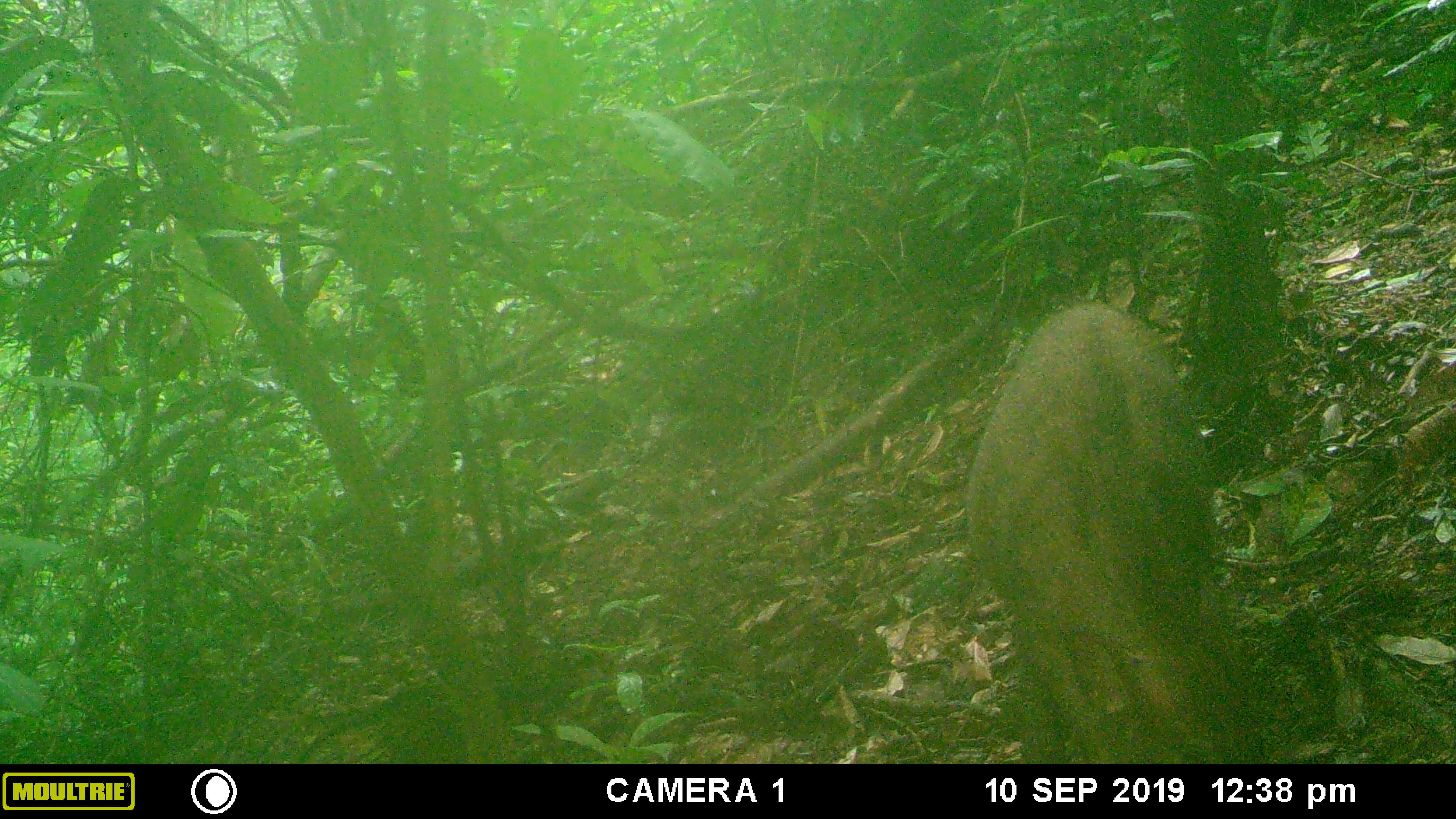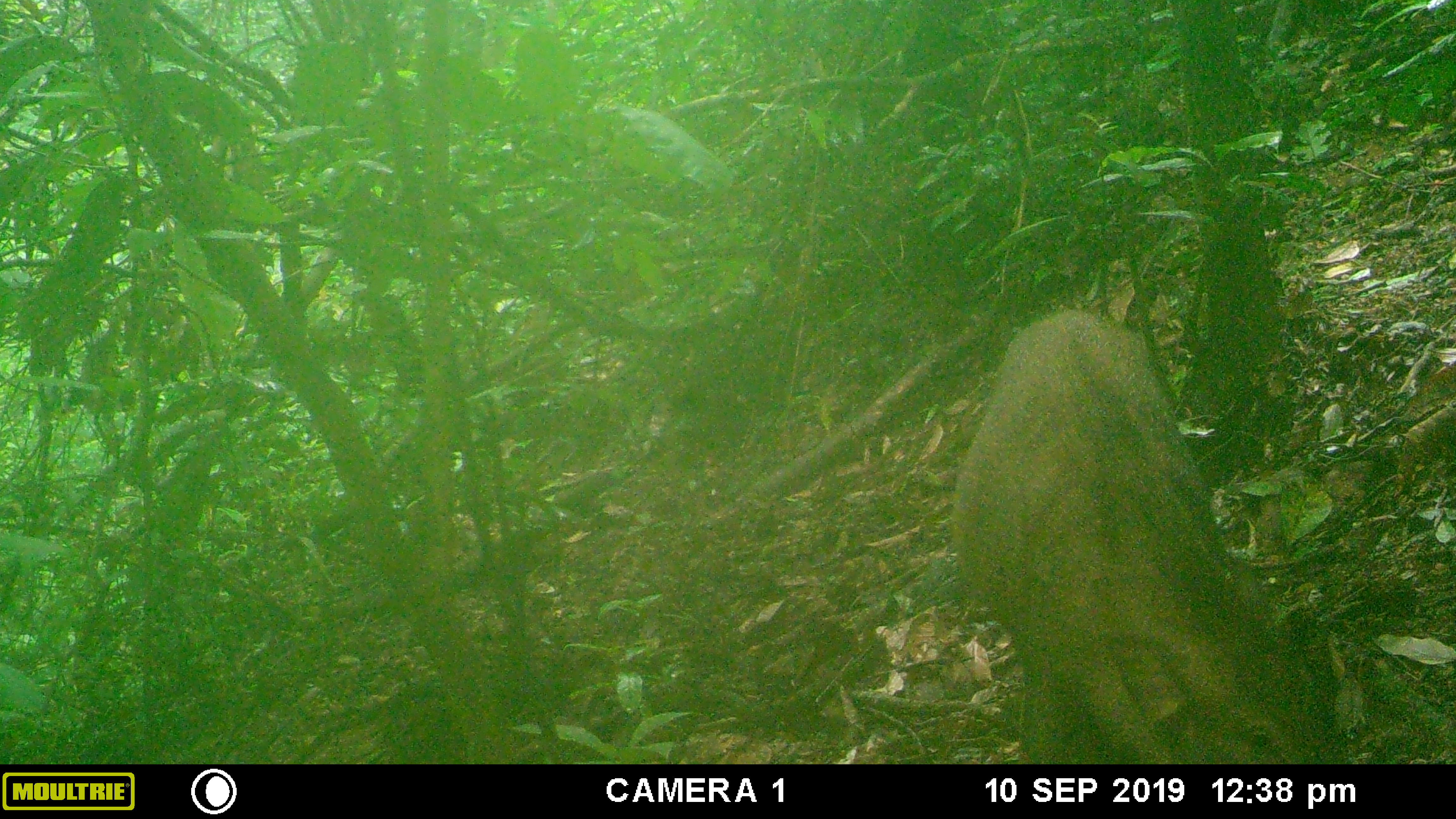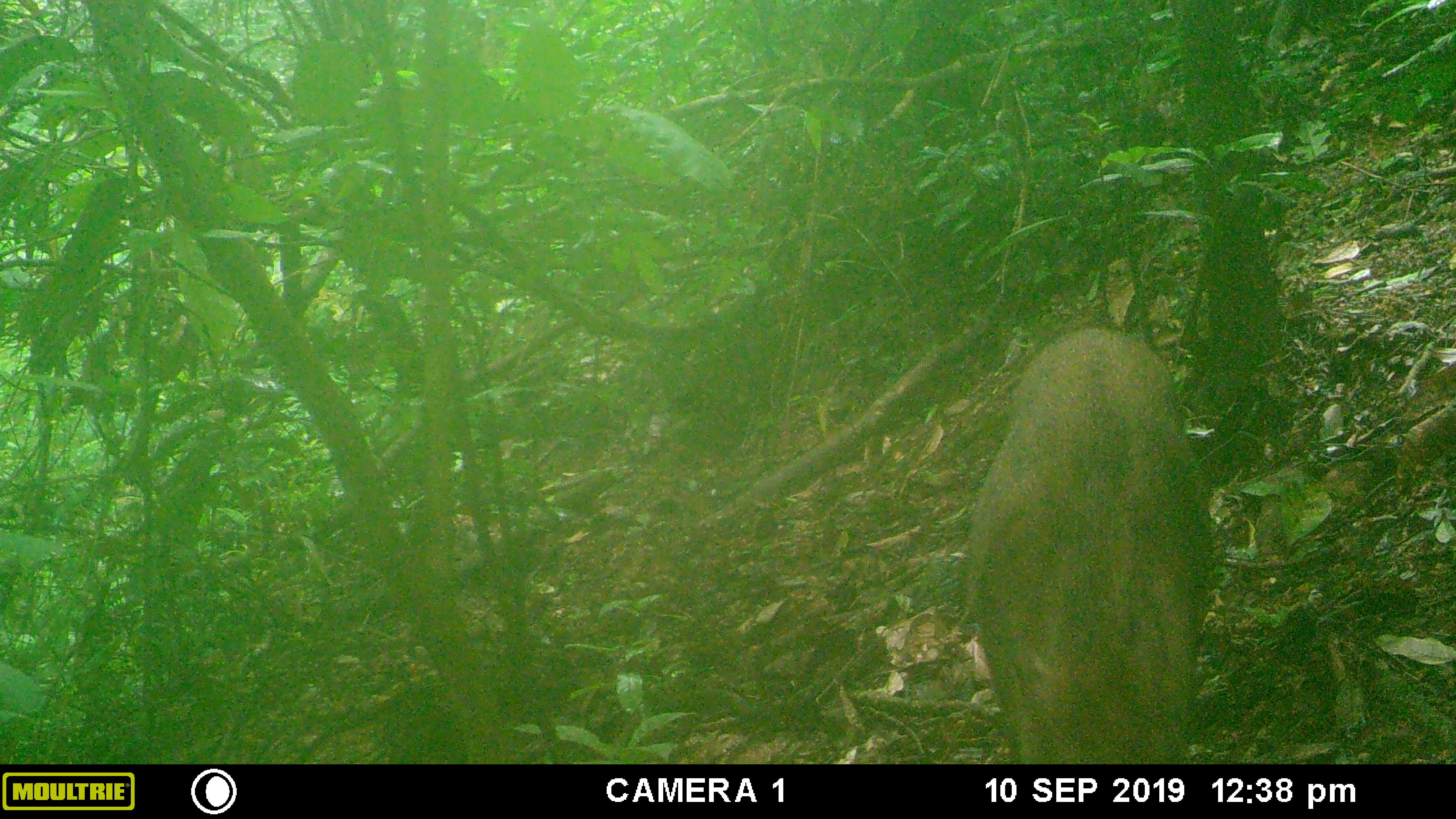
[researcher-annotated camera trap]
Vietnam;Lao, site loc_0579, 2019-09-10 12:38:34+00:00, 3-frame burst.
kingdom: Animalia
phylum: Chordata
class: Mammalia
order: Artiodactyla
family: Suidae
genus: Sus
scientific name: Sus scrofa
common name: eurasian wild pig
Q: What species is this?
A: Eurasian wild pig (Sus scrofa).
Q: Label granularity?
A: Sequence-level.